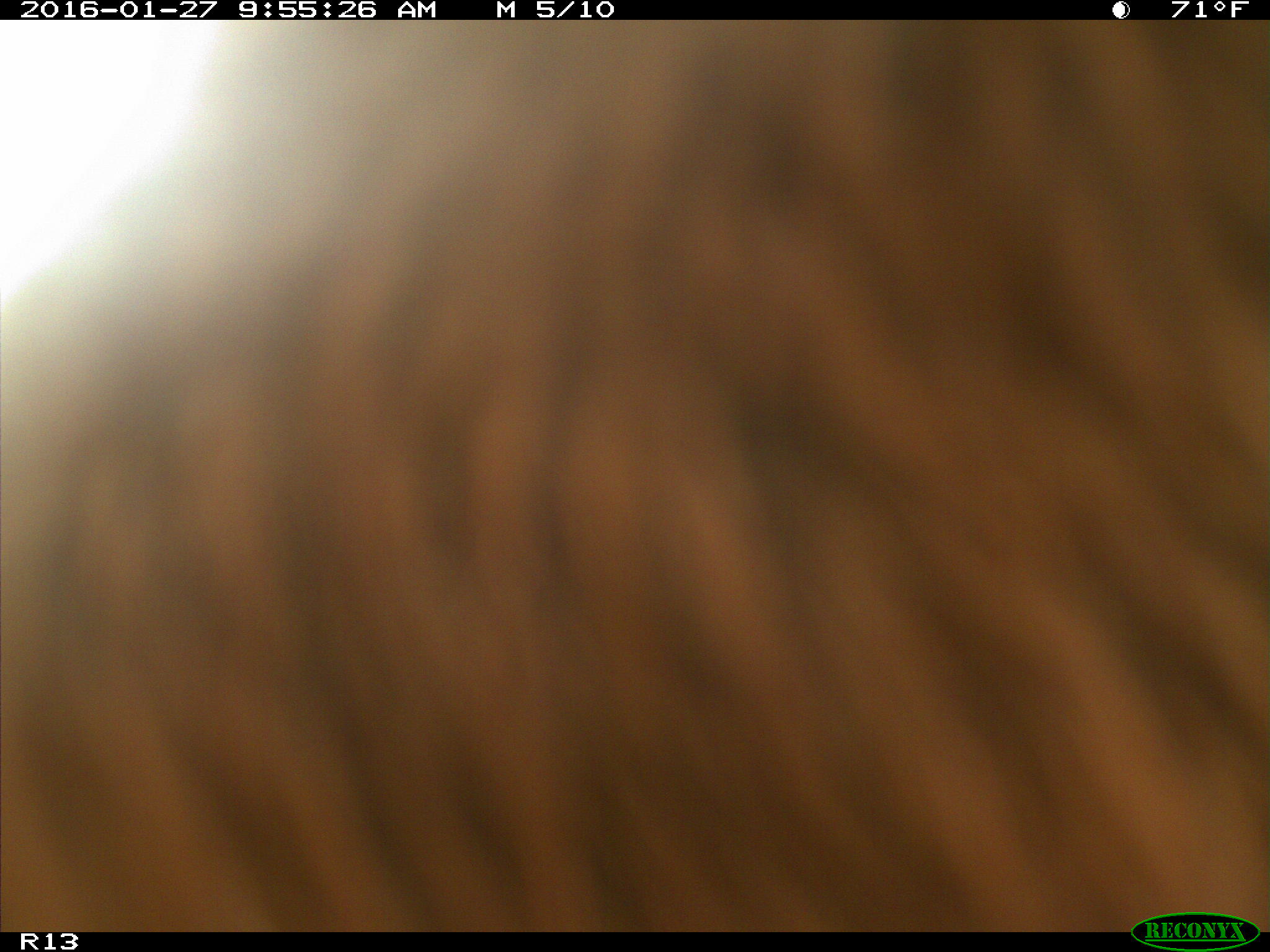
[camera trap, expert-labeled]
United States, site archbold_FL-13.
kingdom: Animalia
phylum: Chordata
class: Mammalia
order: Artiodactyla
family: Bovidae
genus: Bos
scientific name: Bos taurus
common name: domestic cow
Bos taurus (domestic cow).